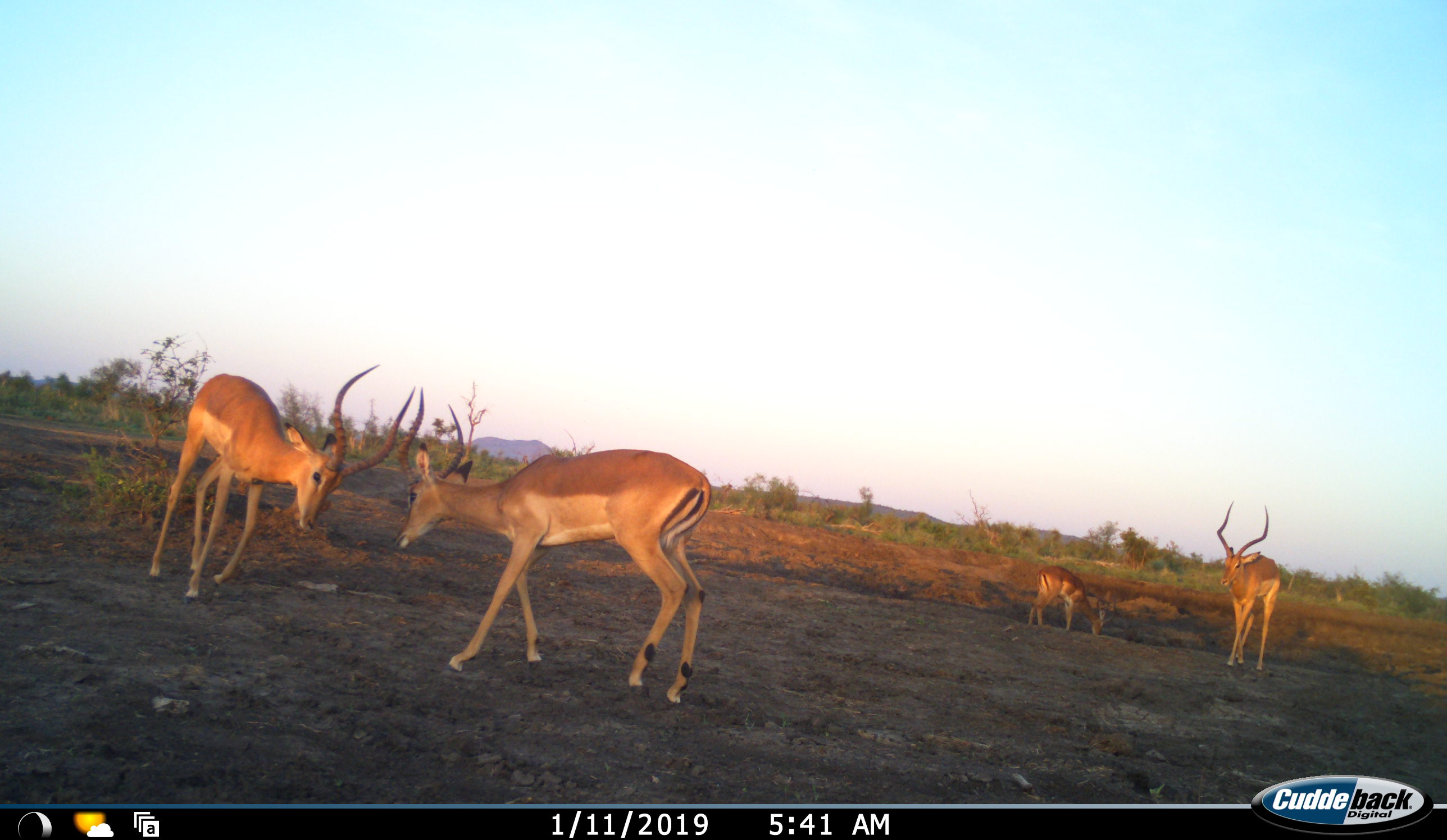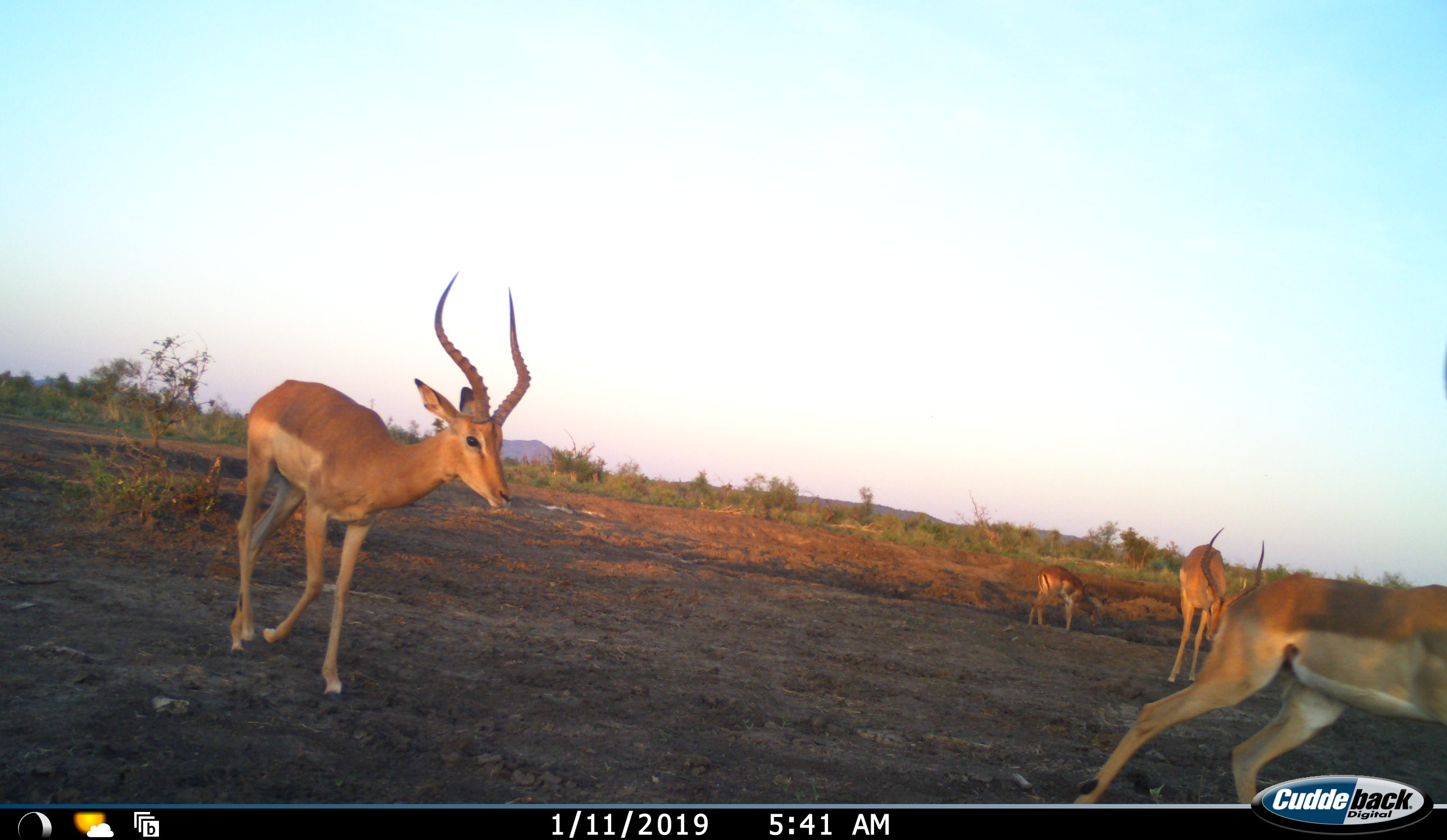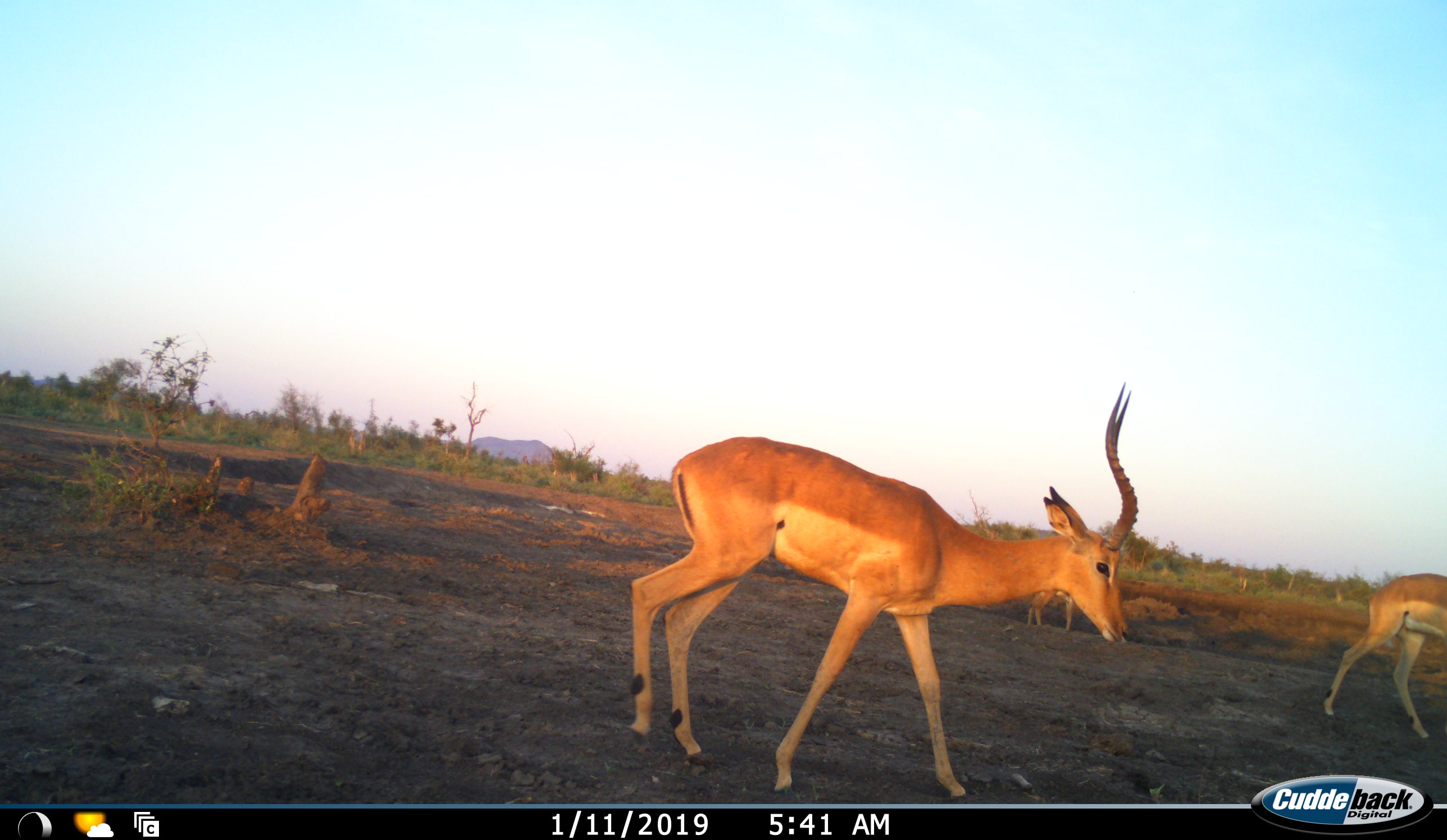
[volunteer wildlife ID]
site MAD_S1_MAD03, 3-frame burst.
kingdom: Animalia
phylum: Chordata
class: Mammalia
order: Artiodactyla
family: Bovidae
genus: Aepyceros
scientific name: Aepyceros melampus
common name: impala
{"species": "impala (Aepyceros melampus)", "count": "4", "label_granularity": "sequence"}